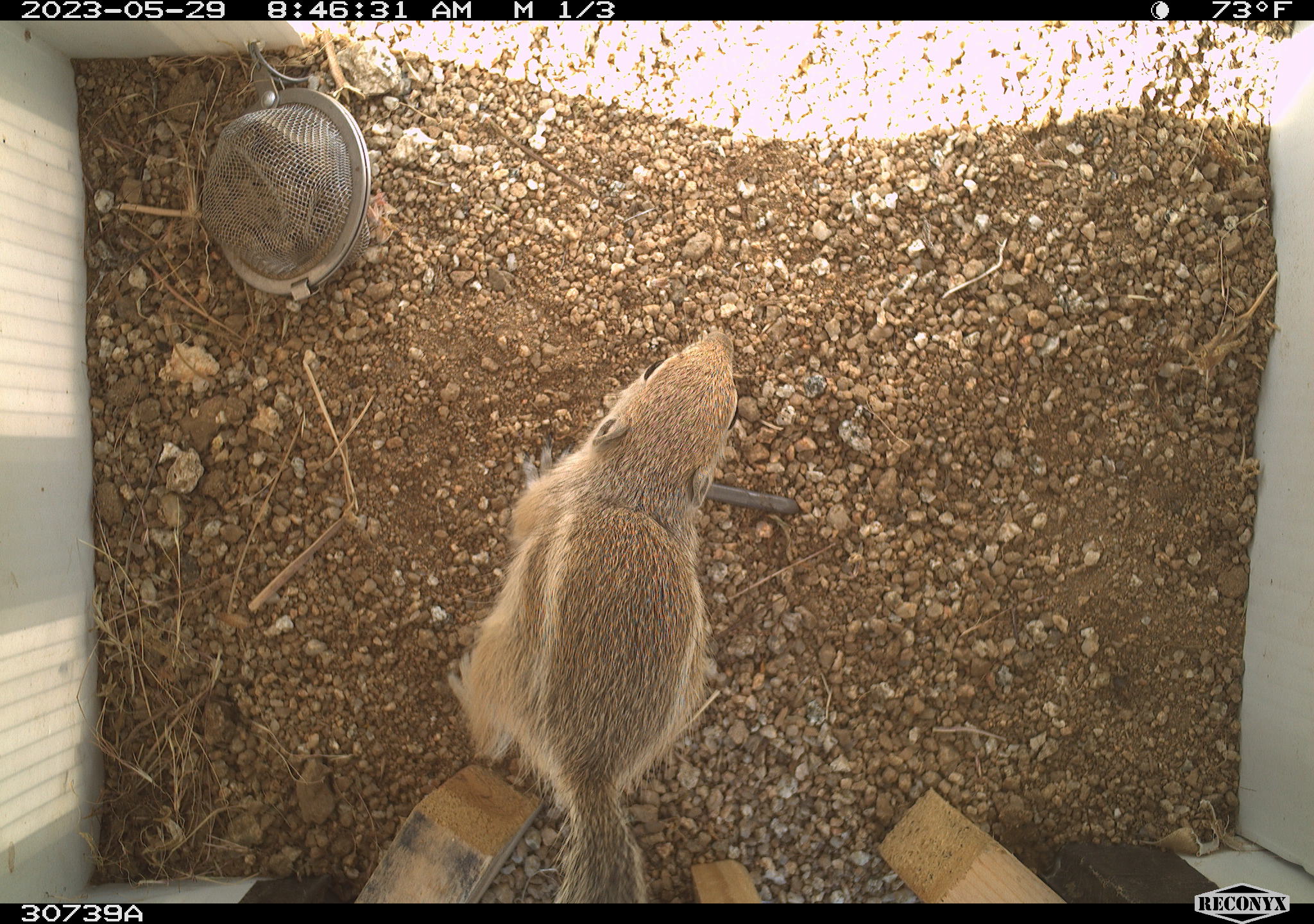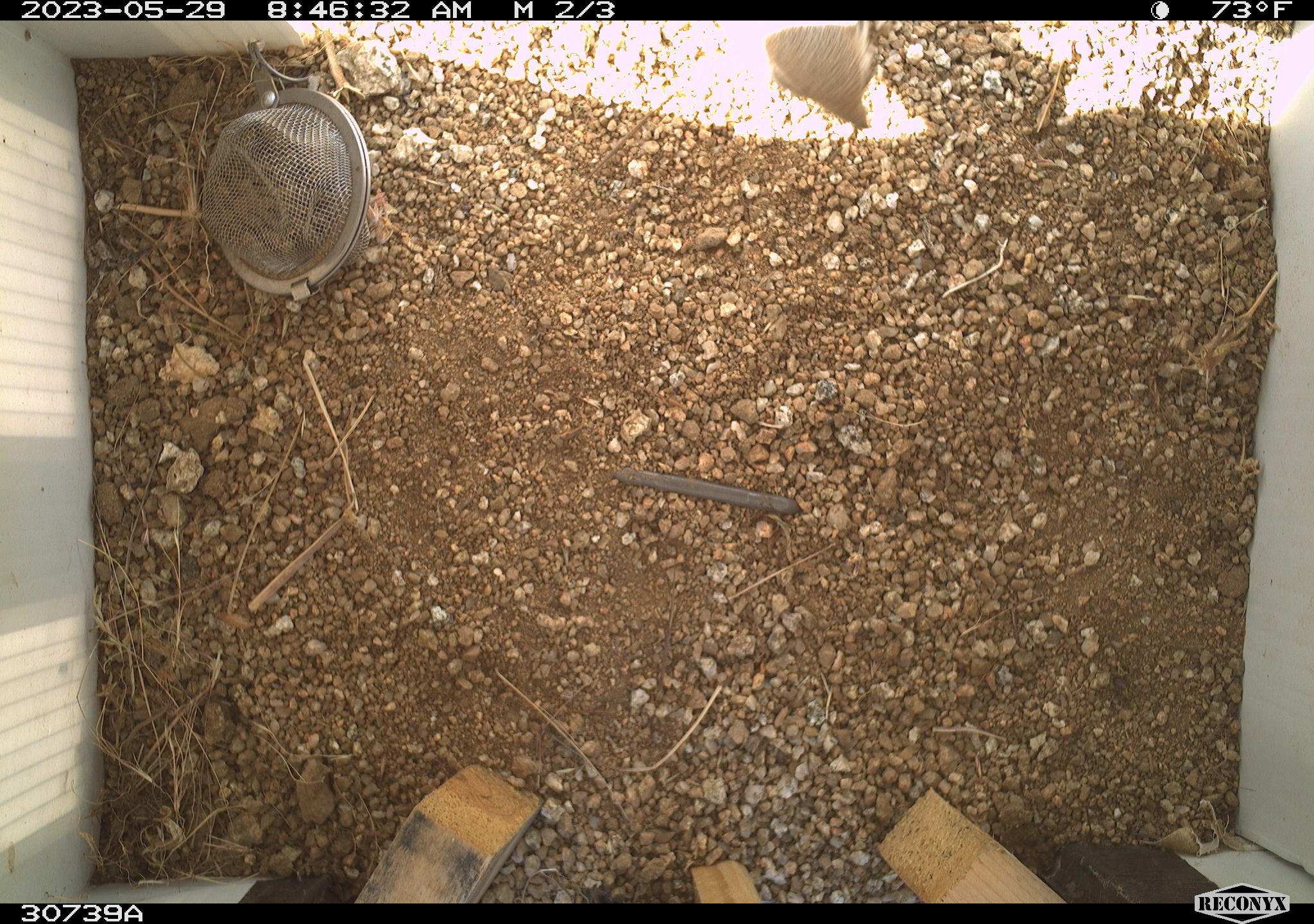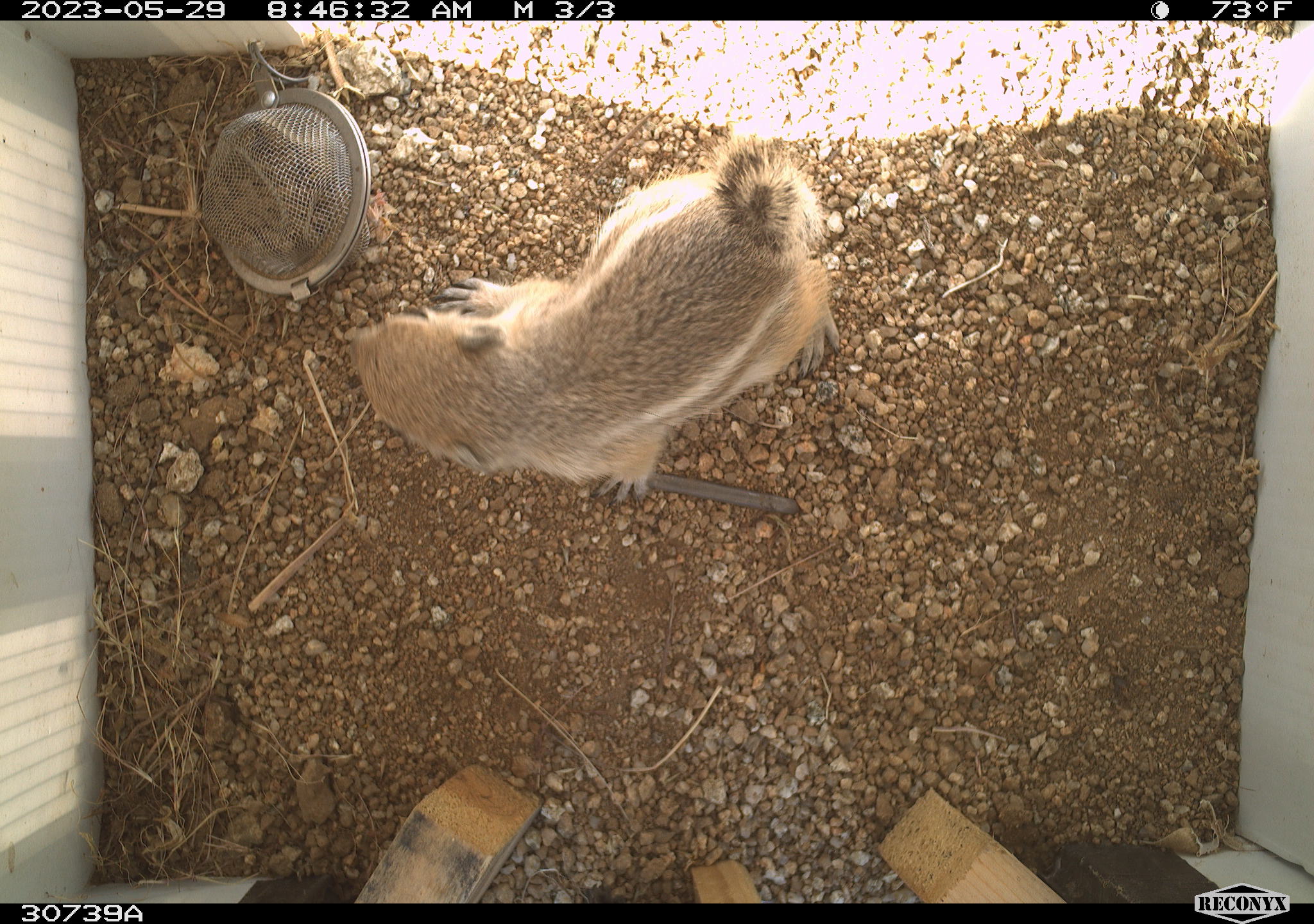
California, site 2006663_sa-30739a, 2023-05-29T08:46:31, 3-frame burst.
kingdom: Animalia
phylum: Chordata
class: Mammalia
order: Rodentia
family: Sciuridae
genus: Ammospermophilus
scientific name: Ammospermophilus leucurus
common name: white-tailed antelope squirrel